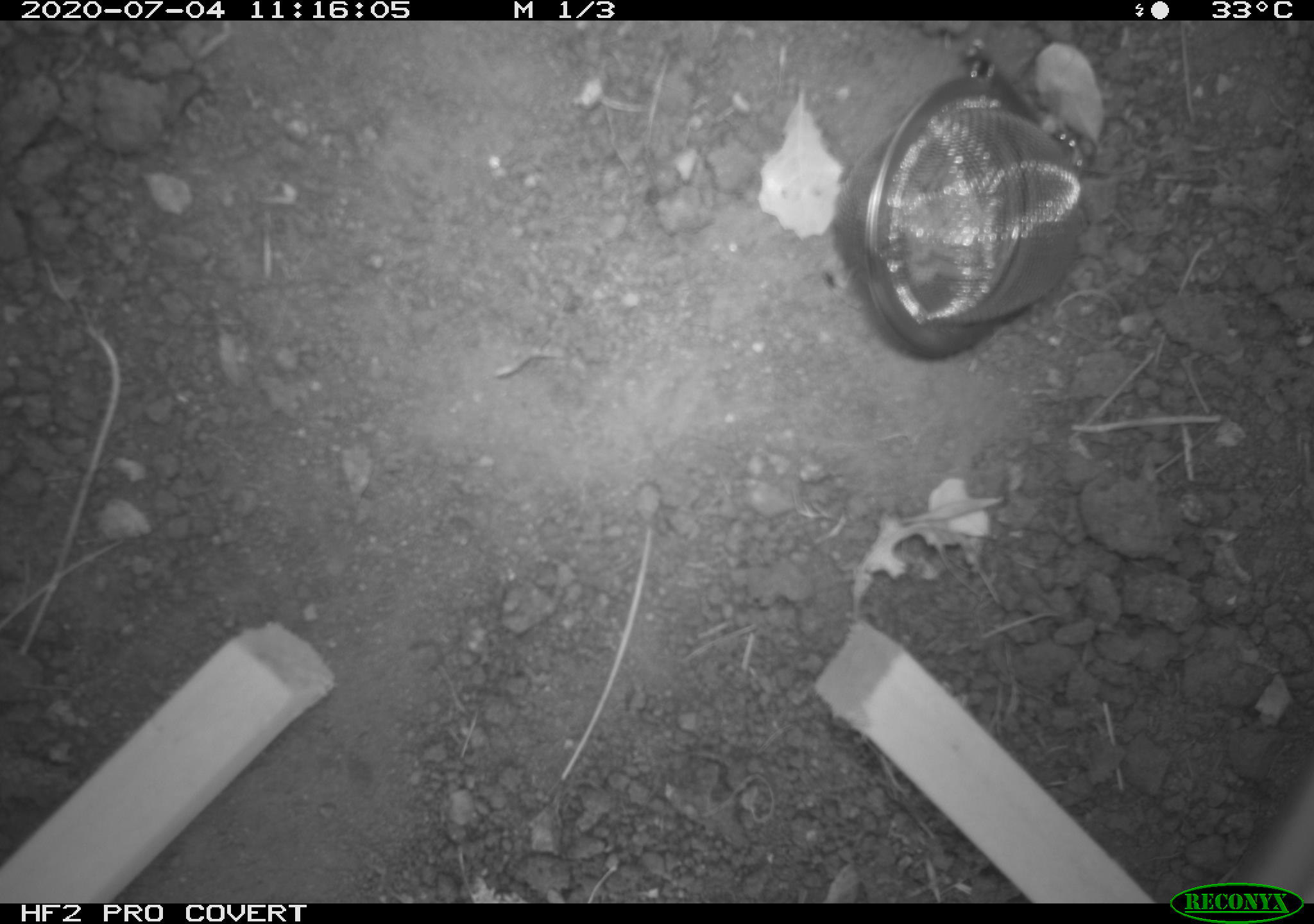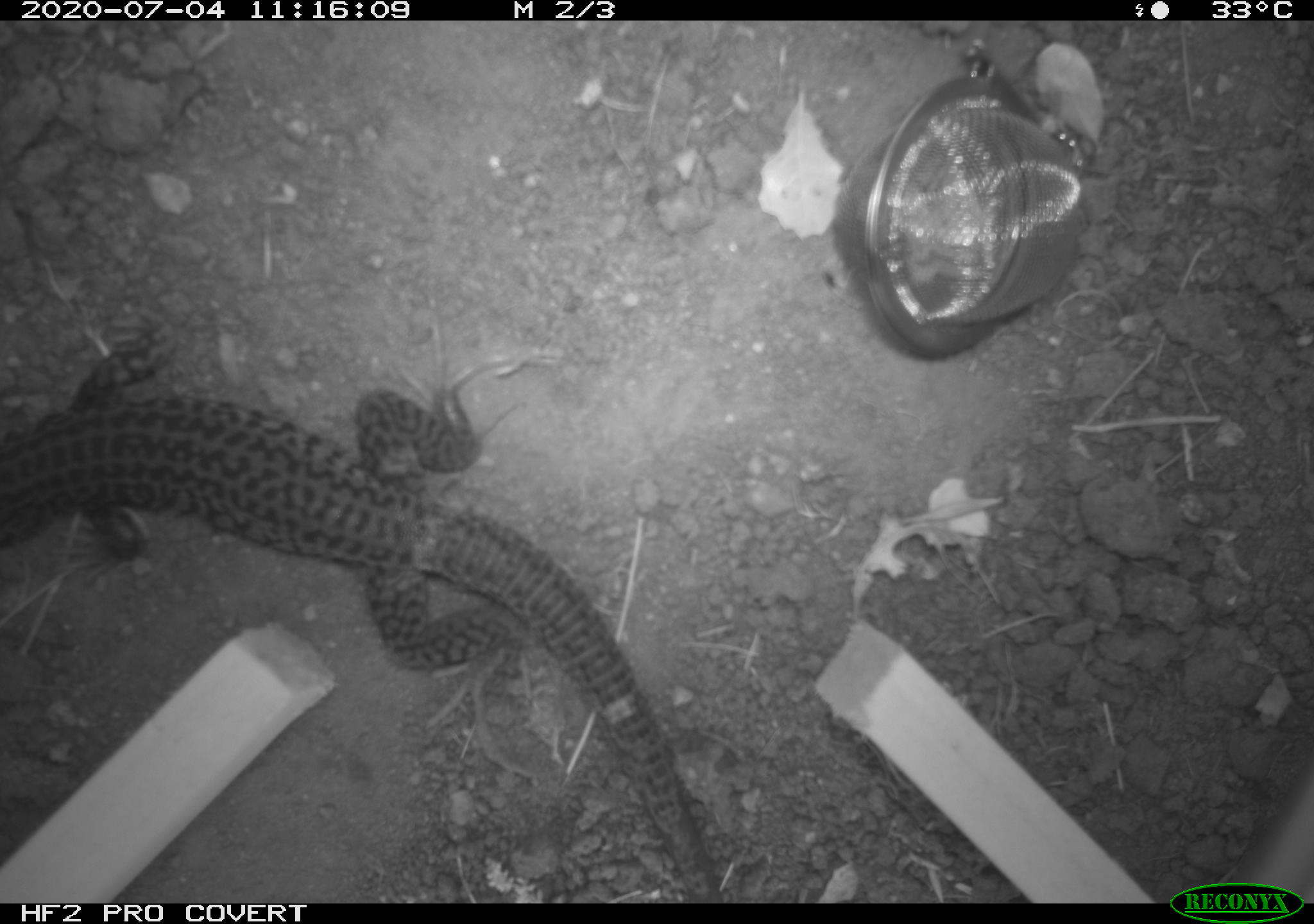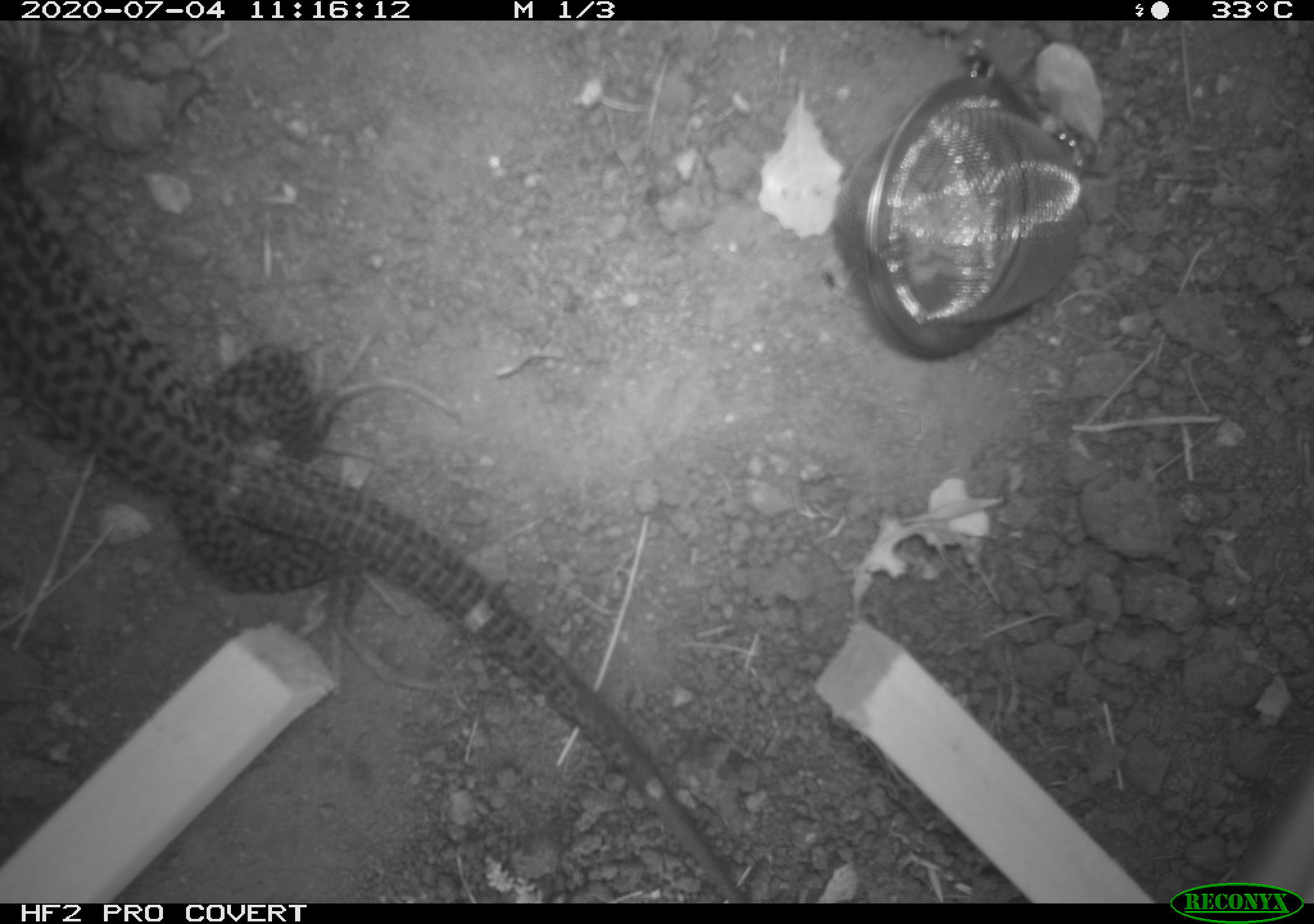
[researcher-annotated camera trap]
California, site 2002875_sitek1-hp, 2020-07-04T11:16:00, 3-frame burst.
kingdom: Animalia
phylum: Chordata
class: Reptilia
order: Squamata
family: Teiidae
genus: Aspidoscelis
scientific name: Aspidoscelis tigris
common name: western whiptail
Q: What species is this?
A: Western whiptail (Aspidoscelis tigris).